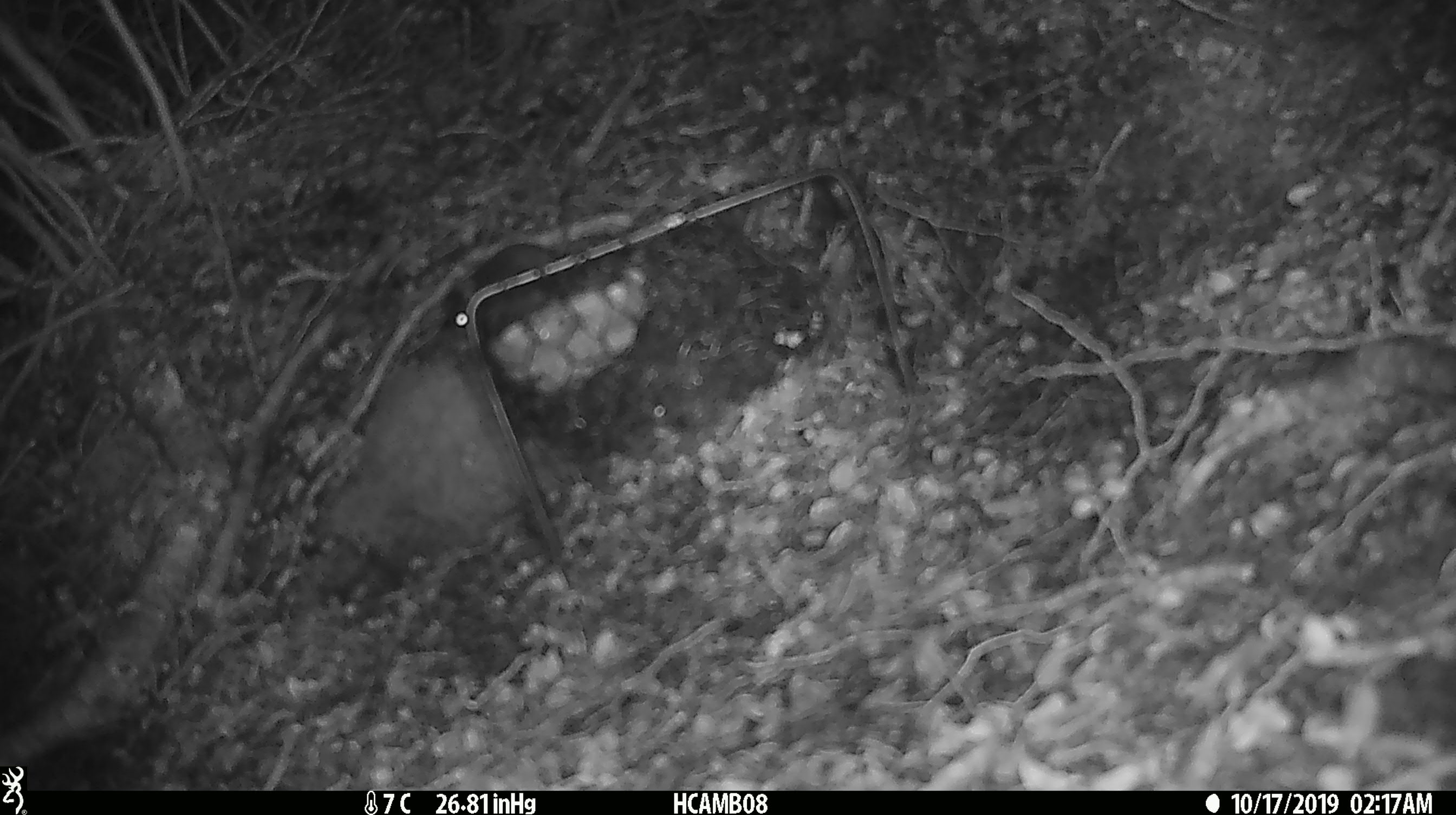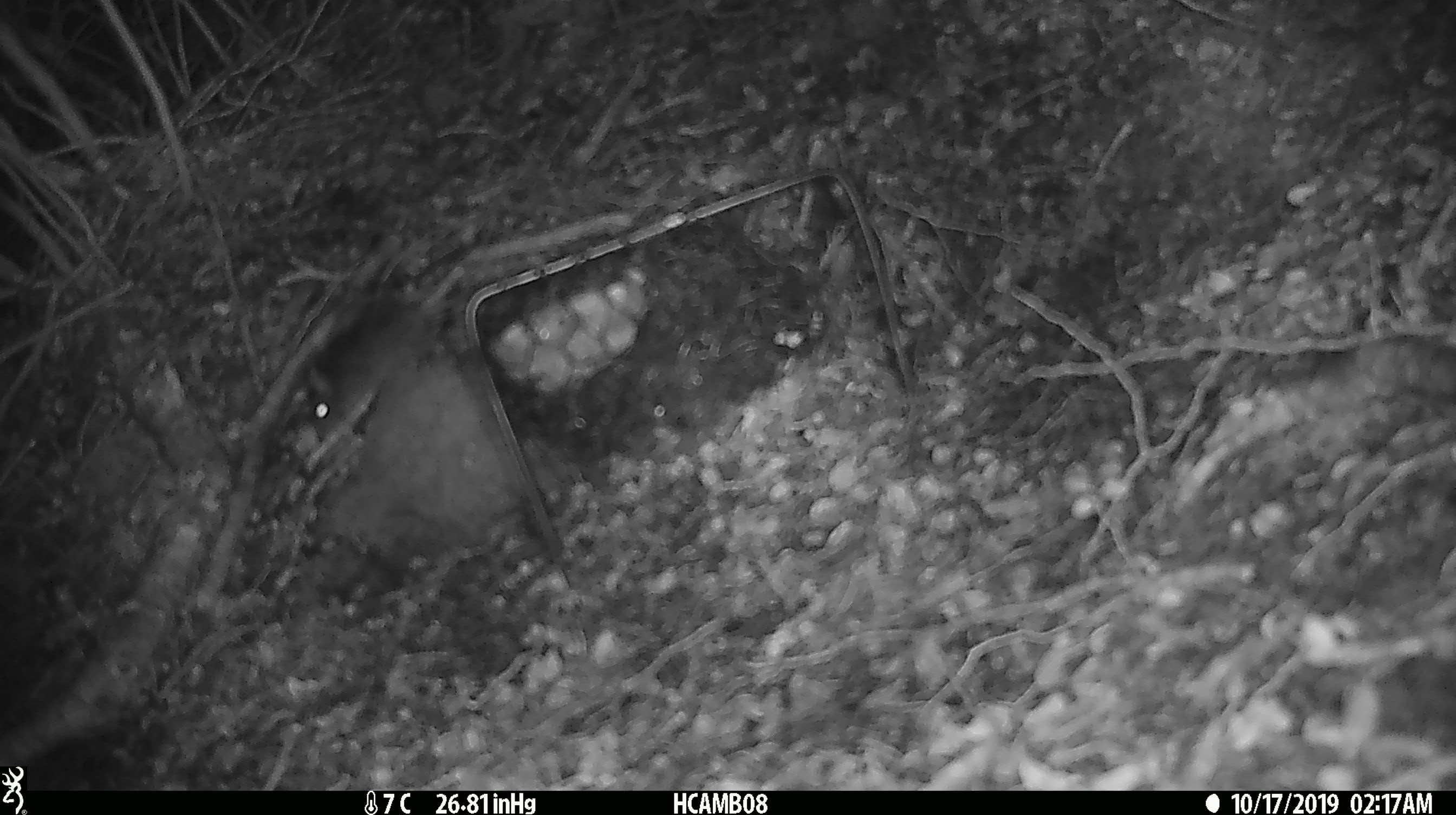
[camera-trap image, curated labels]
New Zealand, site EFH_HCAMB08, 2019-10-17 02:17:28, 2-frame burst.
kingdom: Animalia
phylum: Chordata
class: Mammalia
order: Rodentia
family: Muridae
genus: Mus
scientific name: Mus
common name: mouse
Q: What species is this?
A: Mouse (Mus).